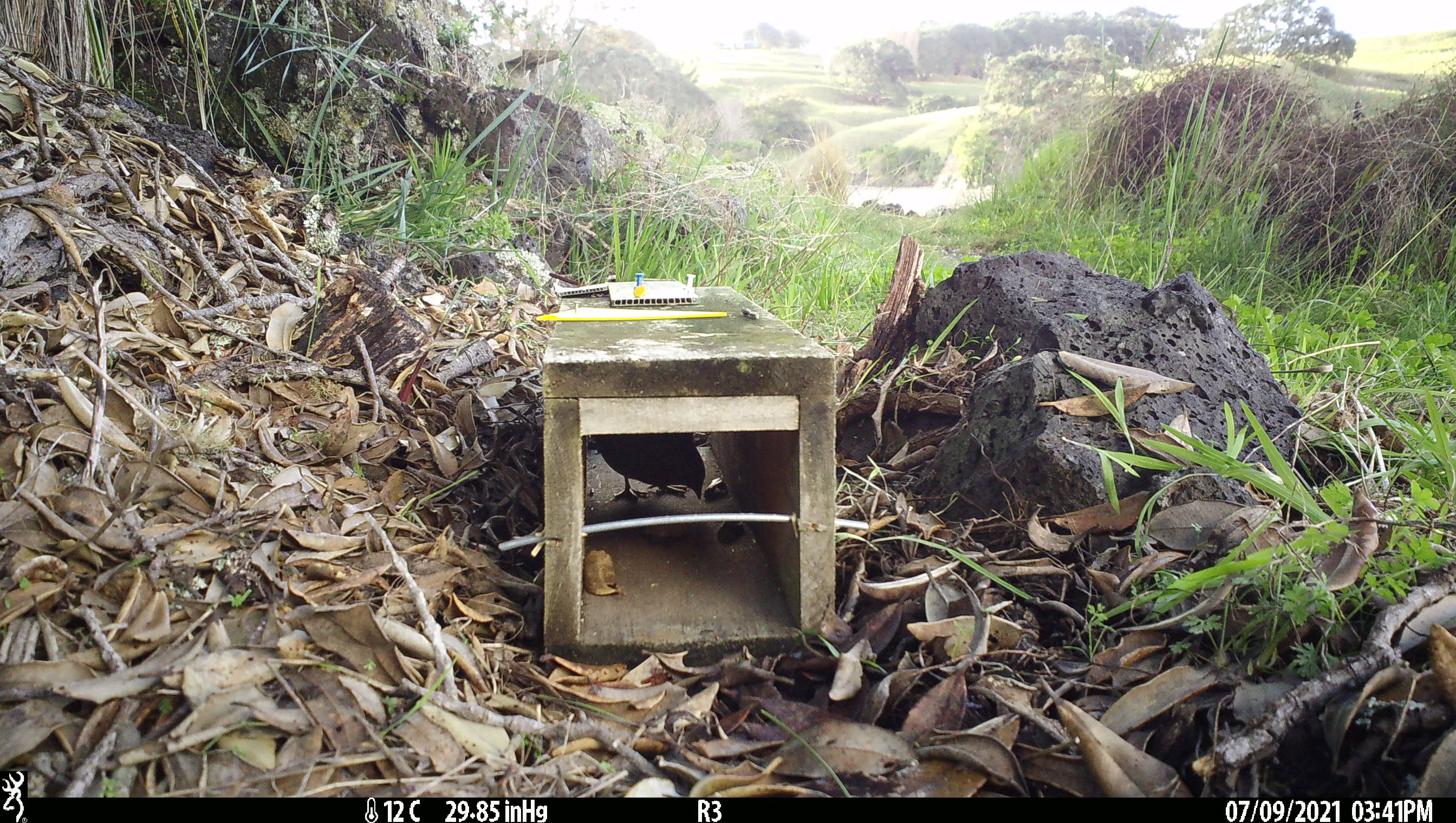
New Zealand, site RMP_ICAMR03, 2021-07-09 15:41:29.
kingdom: Animalia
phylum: Chordata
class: Aves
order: Galliformes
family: Phasianidae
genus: Synoicus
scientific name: Synoicus ypsilophorus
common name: brown quail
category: quail brown